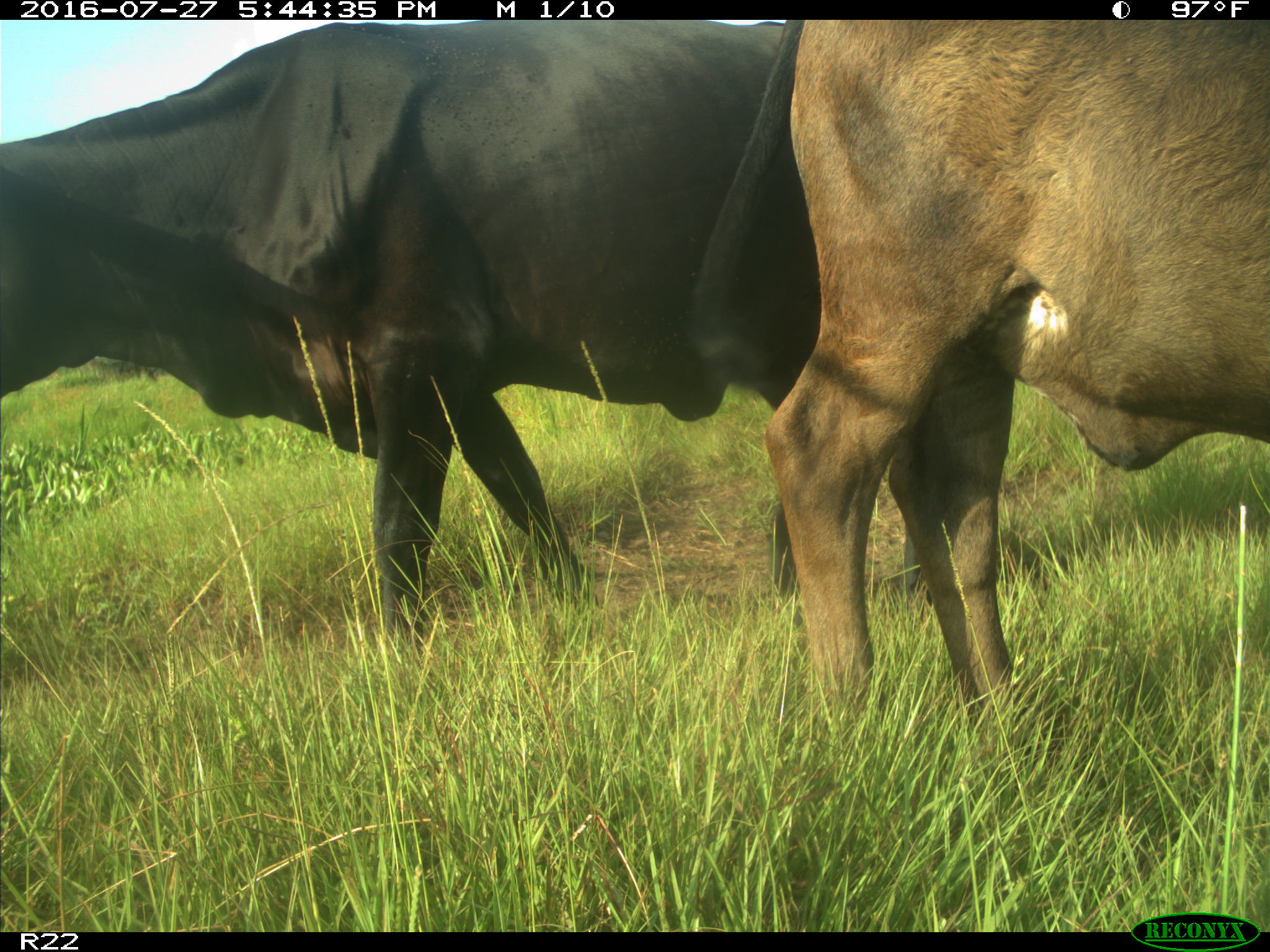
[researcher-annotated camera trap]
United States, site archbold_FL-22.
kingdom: Animalia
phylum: Chordata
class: Mammalia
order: Artiodactyla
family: Bovidae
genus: Bos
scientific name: Bos taurus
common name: domestic cow